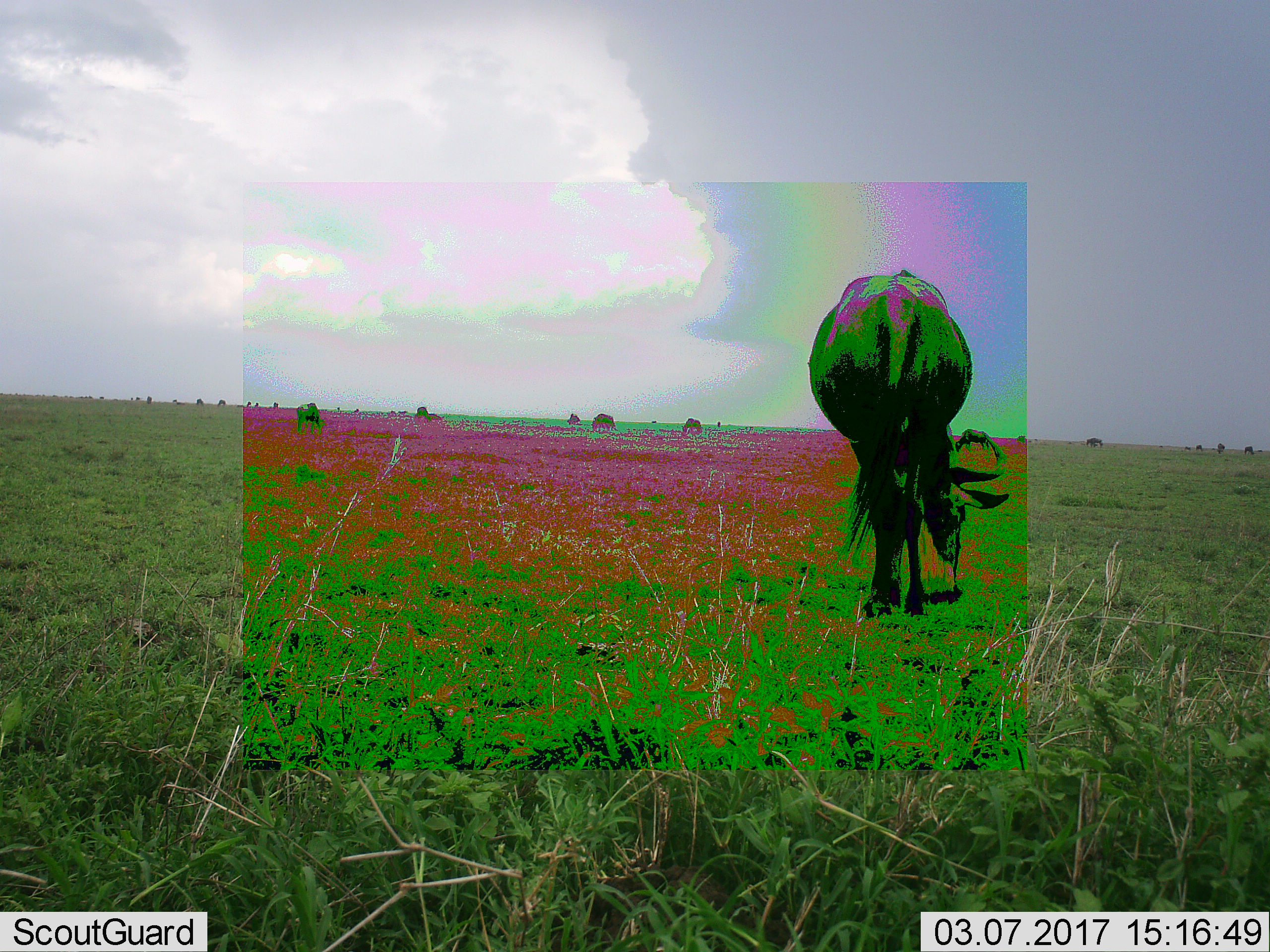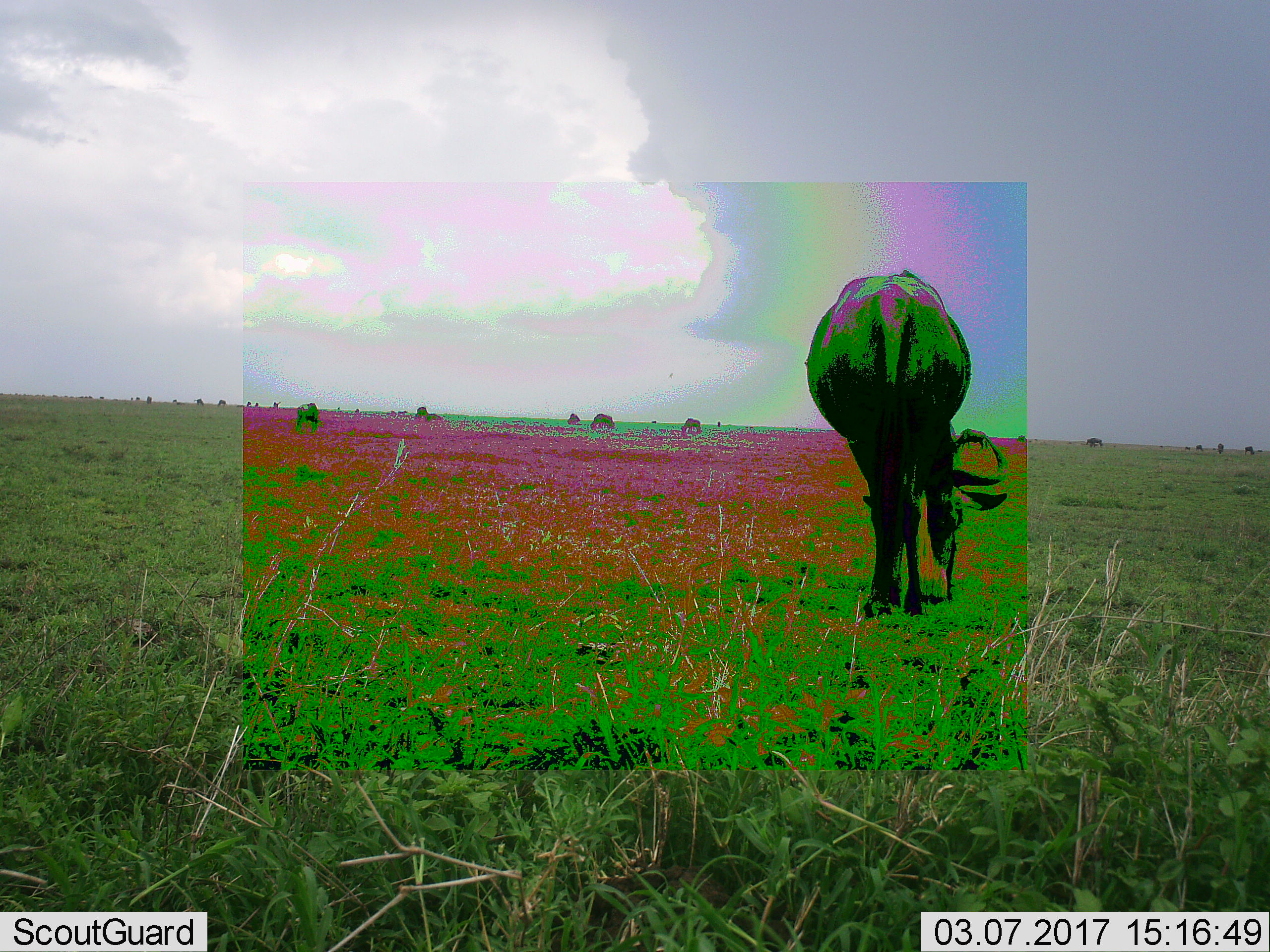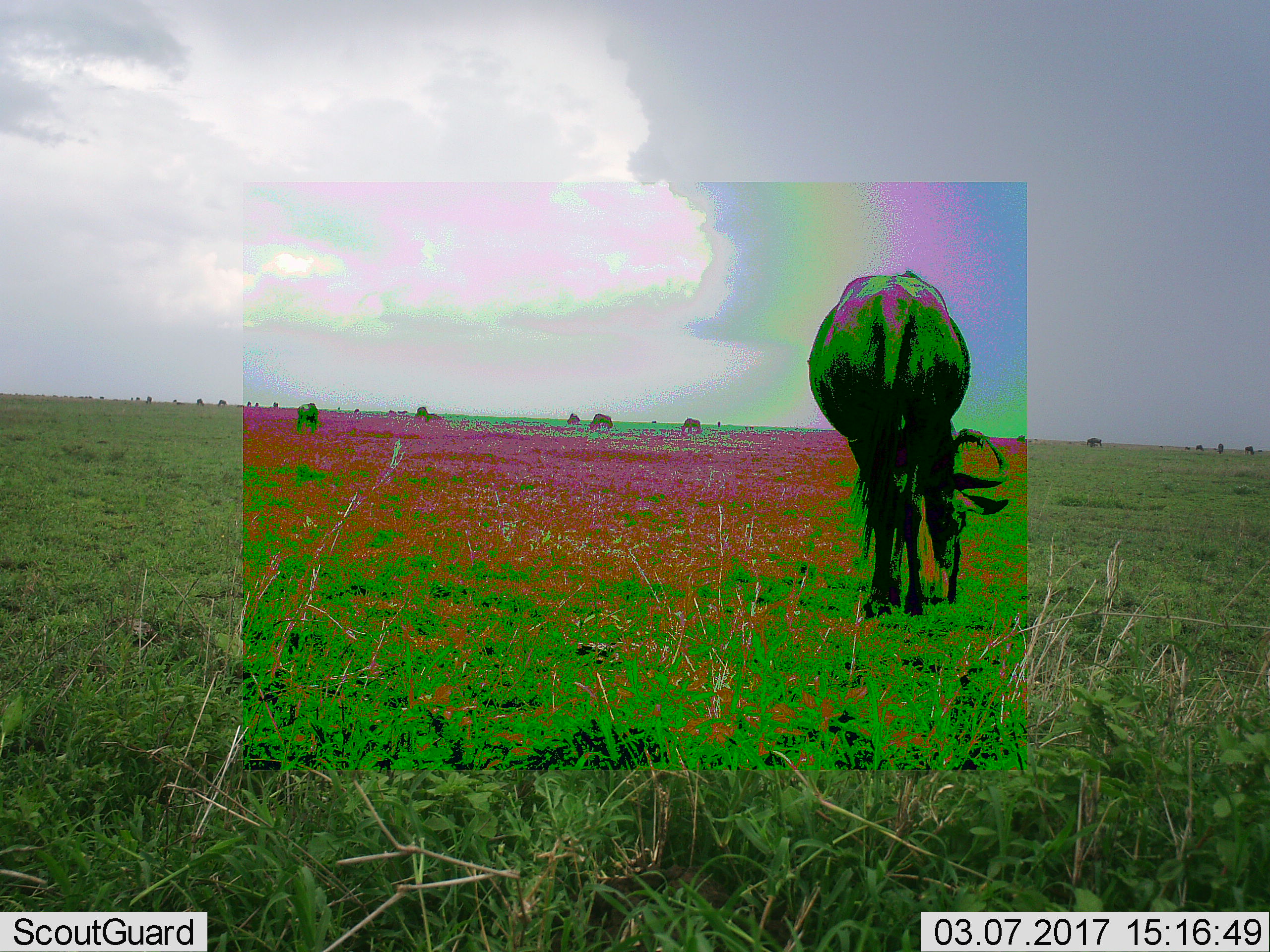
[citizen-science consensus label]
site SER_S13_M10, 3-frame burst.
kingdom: Animalia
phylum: Chordata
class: Mammalia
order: Artiodactyla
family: Bovidae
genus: Connochaetes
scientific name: Connochaetes taurinus taurinus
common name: blue wildebeest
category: wildebeestblue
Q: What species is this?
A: Wildebeestblue (blue wildebeest) (Connochaetes taurinus taurinus).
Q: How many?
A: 1.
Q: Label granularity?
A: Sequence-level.